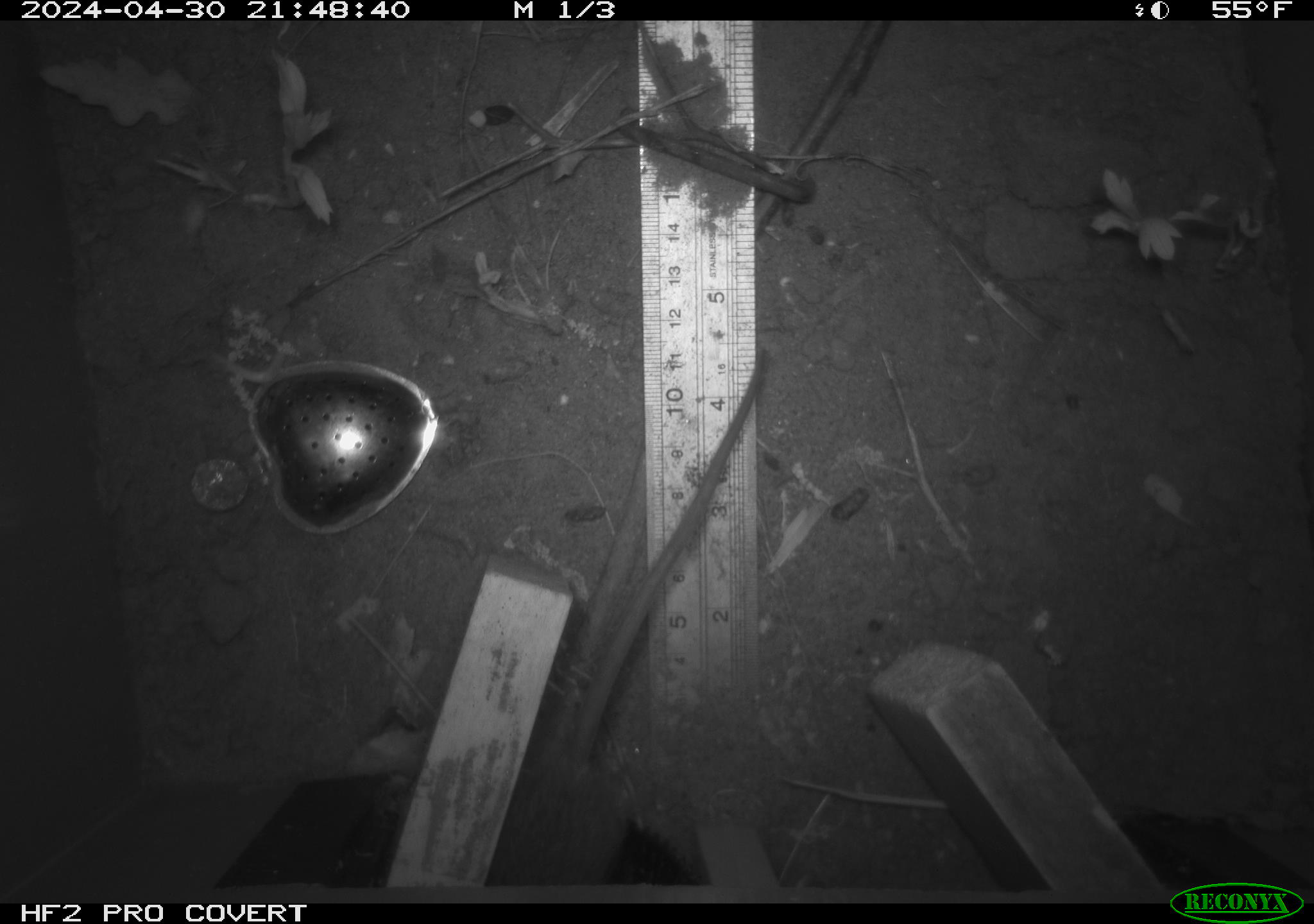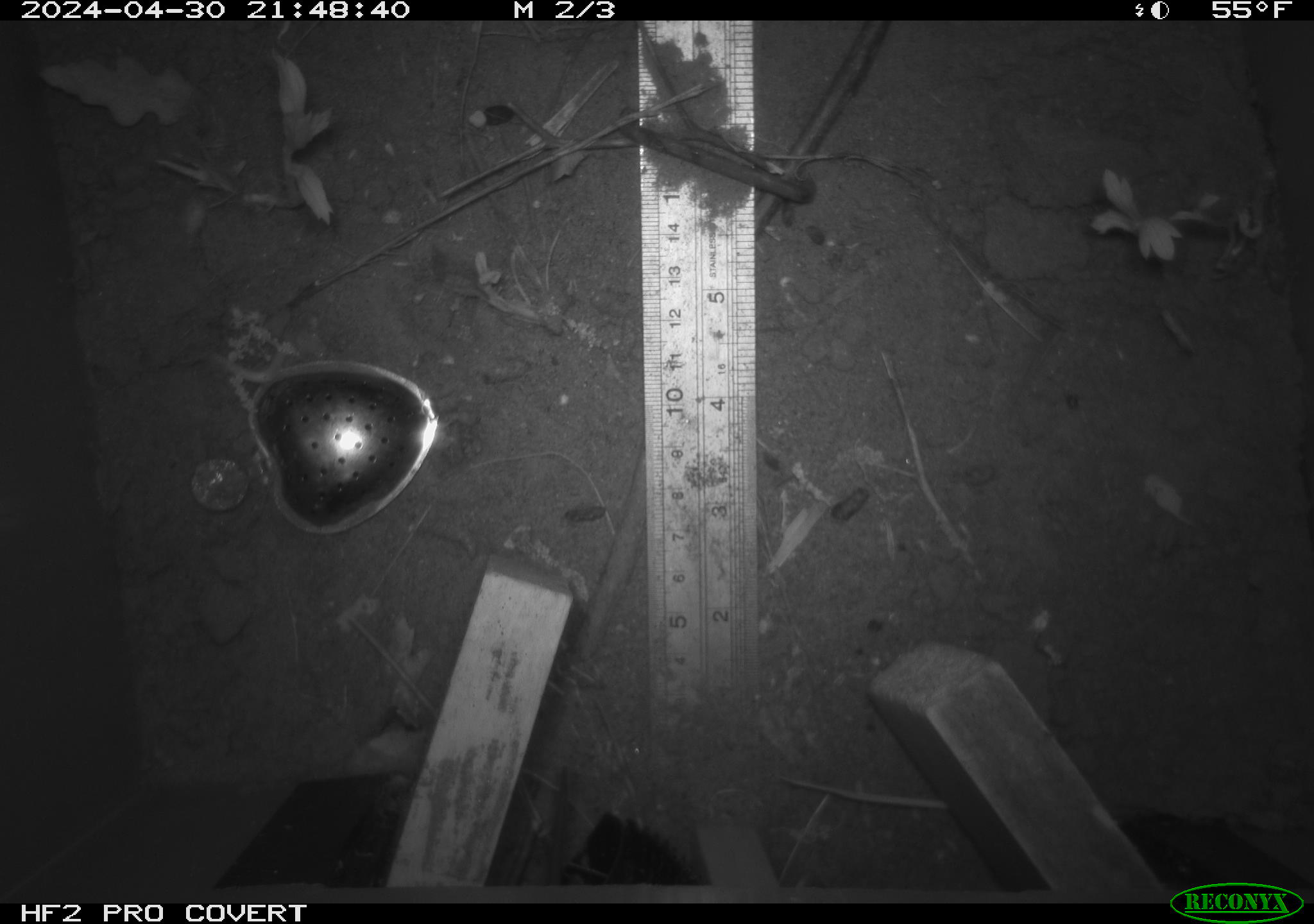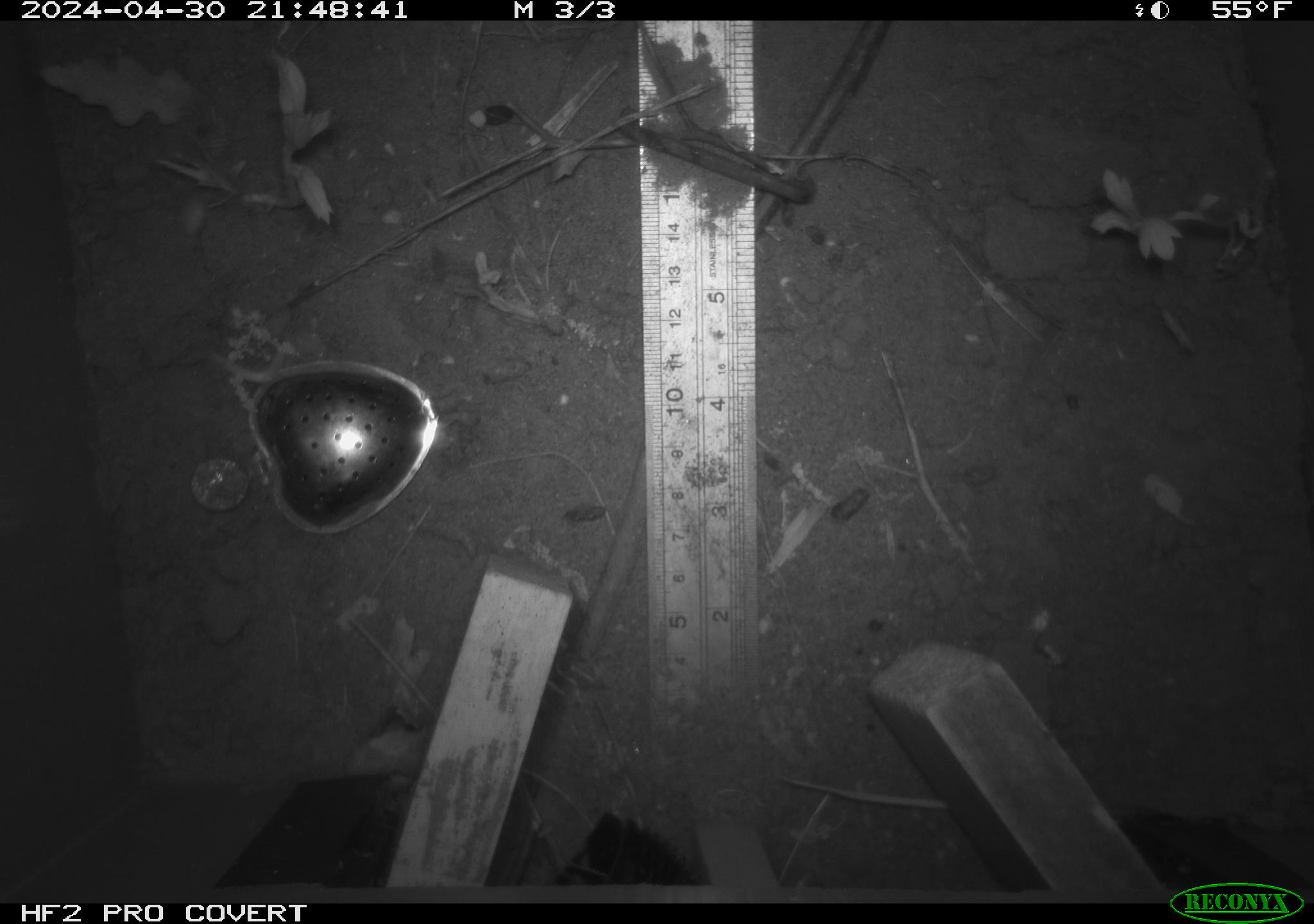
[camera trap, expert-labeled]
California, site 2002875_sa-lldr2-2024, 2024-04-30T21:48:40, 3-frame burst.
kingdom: Animalia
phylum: Chordata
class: Mammalia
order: Rodentia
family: Muridae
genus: Rattus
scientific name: Rattus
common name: rat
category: rattus species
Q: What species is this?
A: Rattus species (rat) (Rattus).